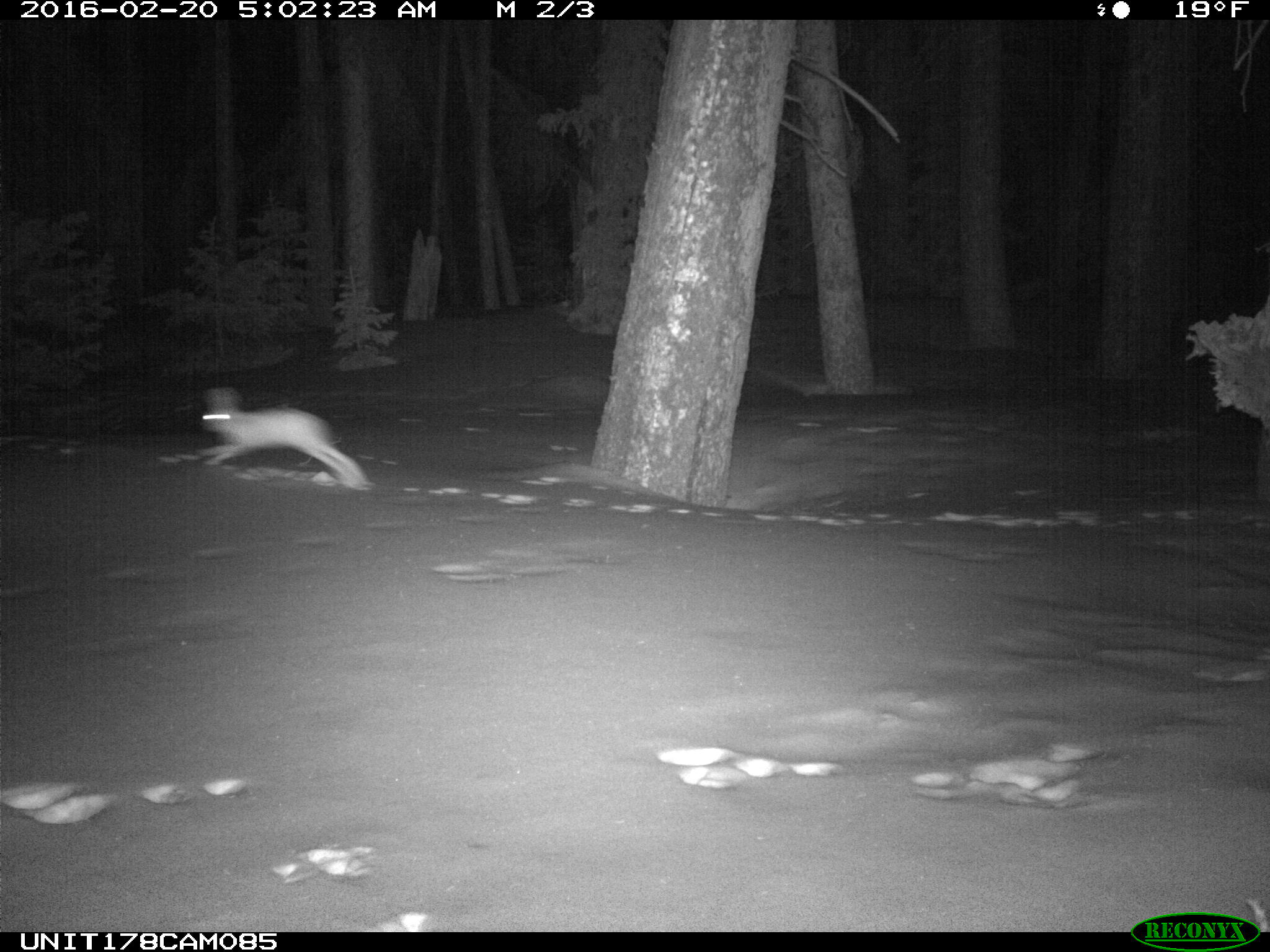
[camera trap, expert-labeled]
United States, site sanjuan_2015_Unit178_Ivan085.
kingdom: Animalia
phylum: Chordata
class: Mammalia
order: Lagomorpha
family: Leporidae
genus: Lepus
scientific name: Lepus americanus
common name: snowshoe hare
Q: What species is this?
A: Lepus americanus (snowshoe hare).